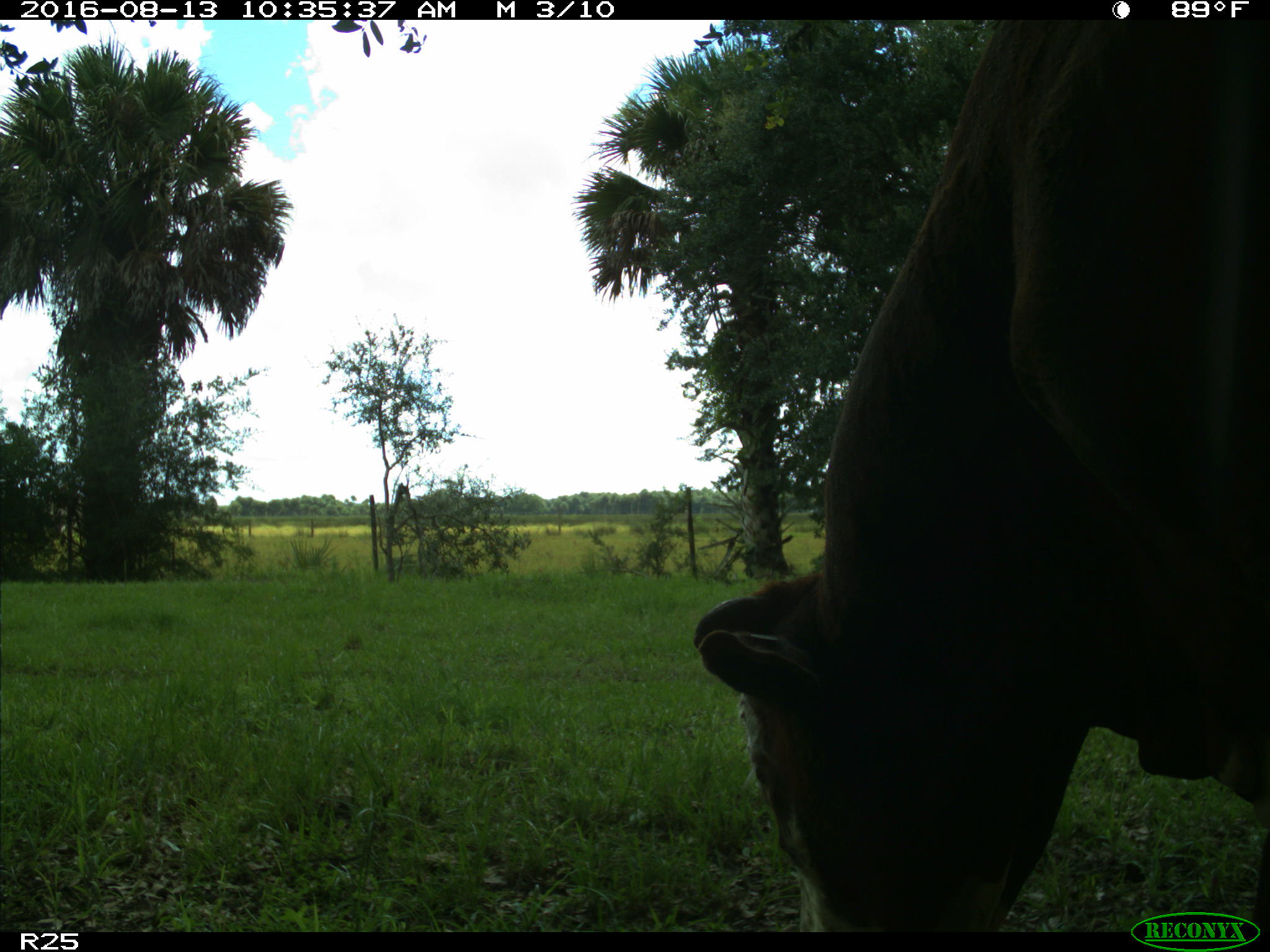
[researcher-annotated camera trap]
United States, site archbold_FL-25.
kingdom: Animalia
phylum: Chordata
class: Mammalia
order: Artiodactyla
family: Bovidae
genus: Bos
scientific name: Bos taurus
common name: domestic cow